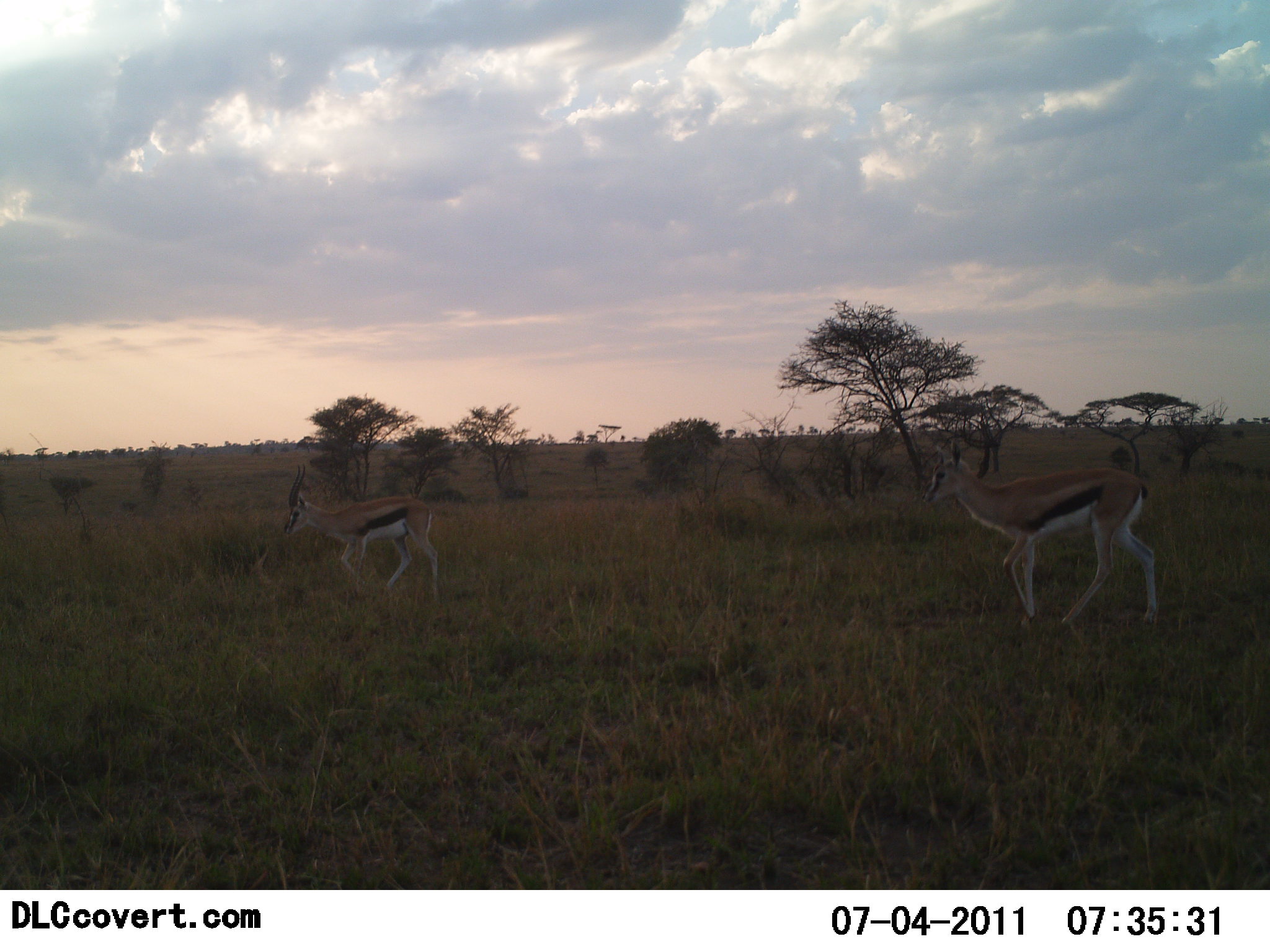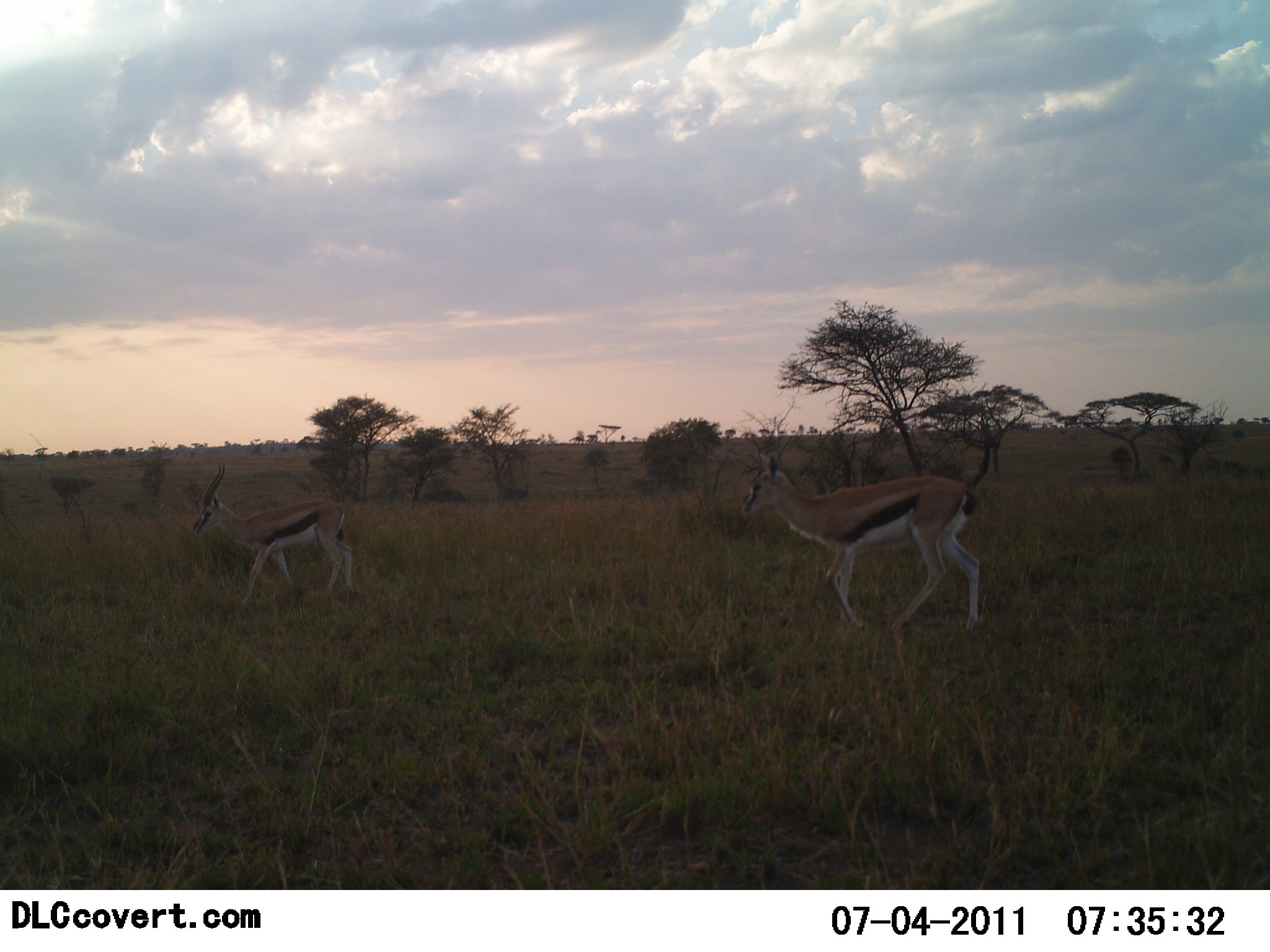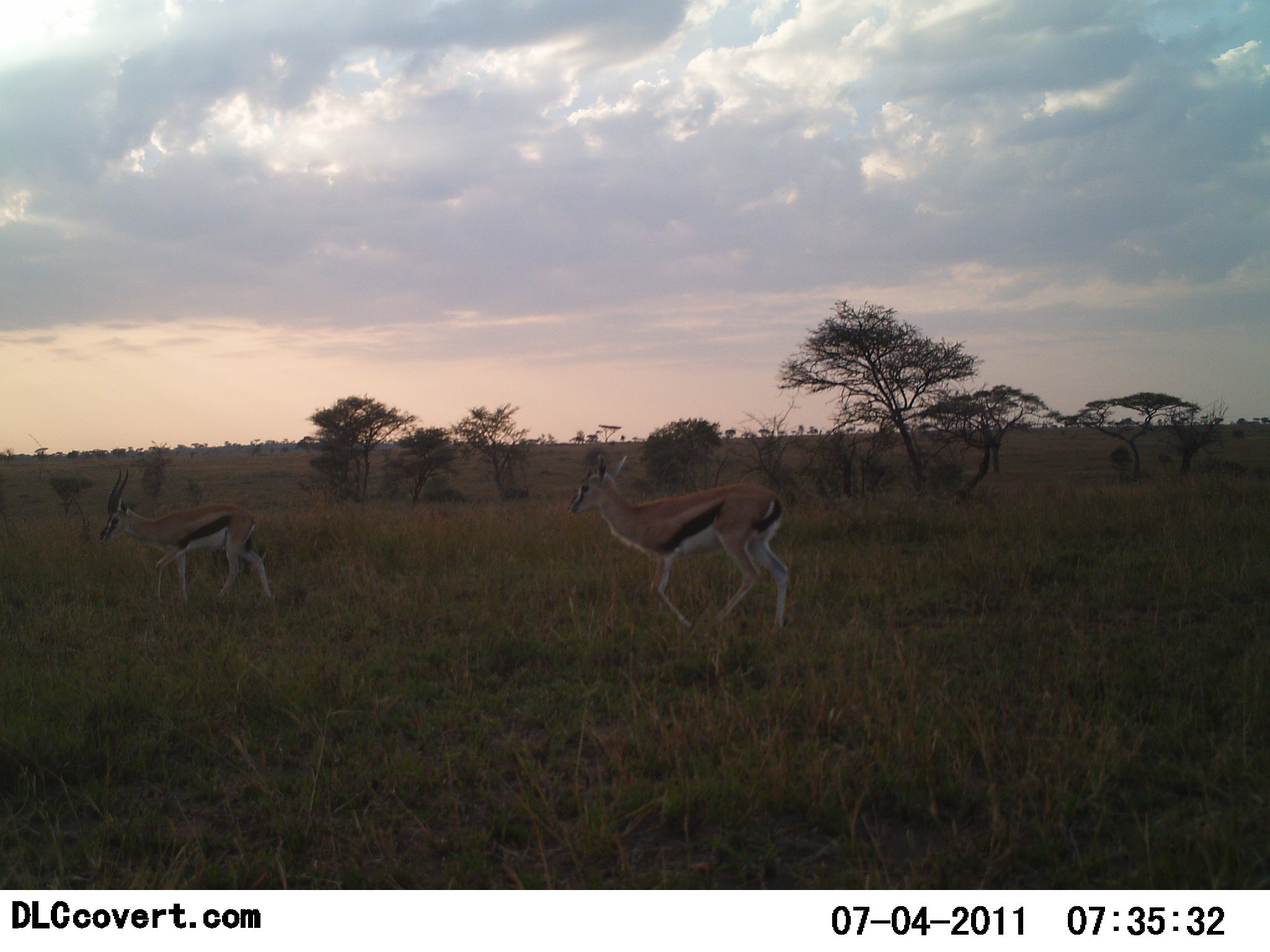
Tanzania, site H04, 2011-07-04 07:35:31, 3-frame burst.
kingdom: Animalia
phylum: Chordata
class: Mammalia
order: Artiodactyla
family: Bovidae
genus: Eudorcas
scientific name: Eudorcas thomsonii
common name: thomson's gazelle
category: gazellethomsons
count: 2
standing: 9%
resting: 0%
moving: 100%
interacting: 0%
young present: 0%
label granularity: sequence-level